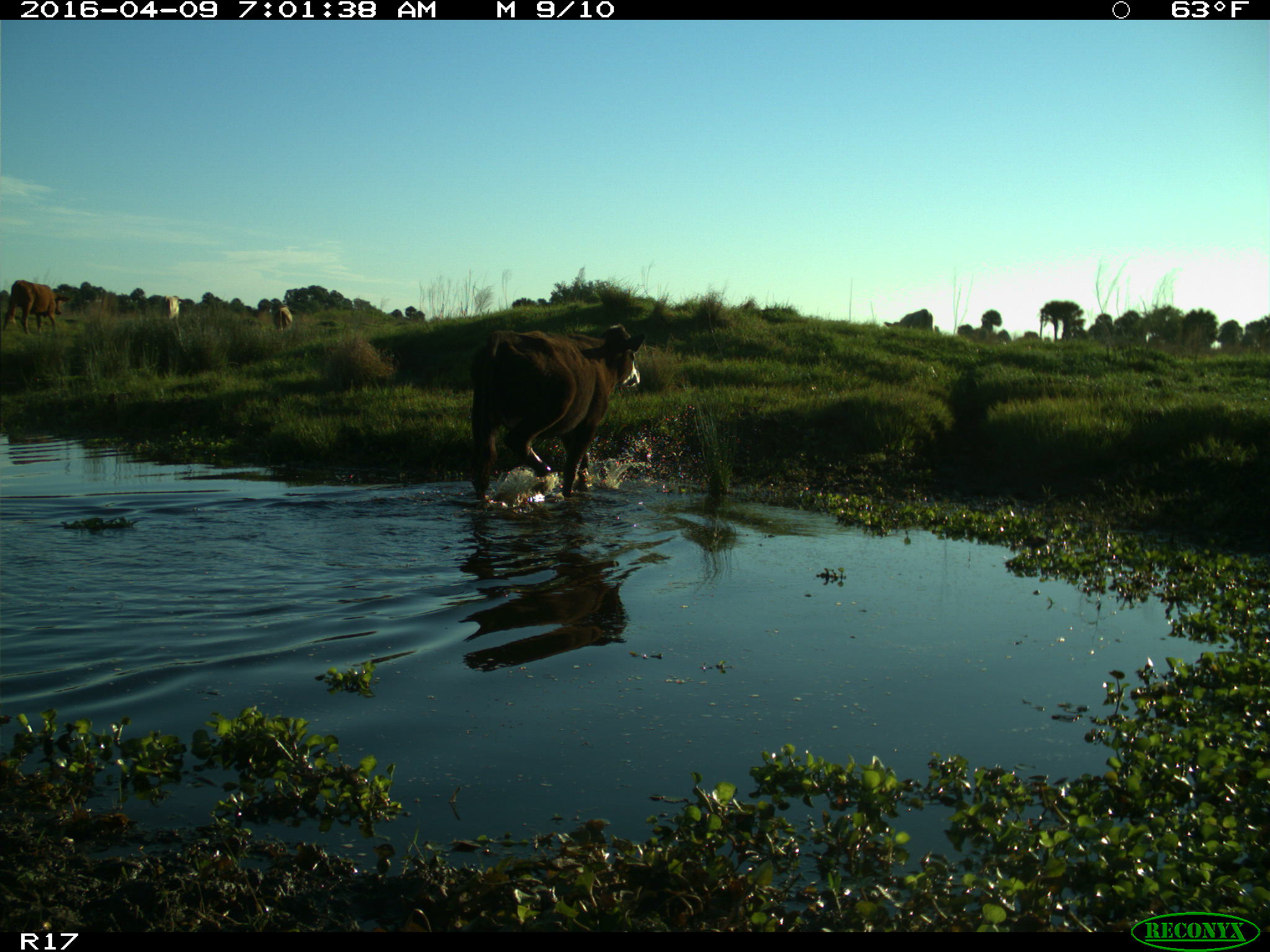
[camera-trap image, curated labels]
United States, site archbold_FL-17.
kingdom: Animalia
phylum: Chordata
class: Mammalia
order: Artiodactyla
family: Bovidae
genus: Bos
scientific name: Bos taurus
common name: domestic cow